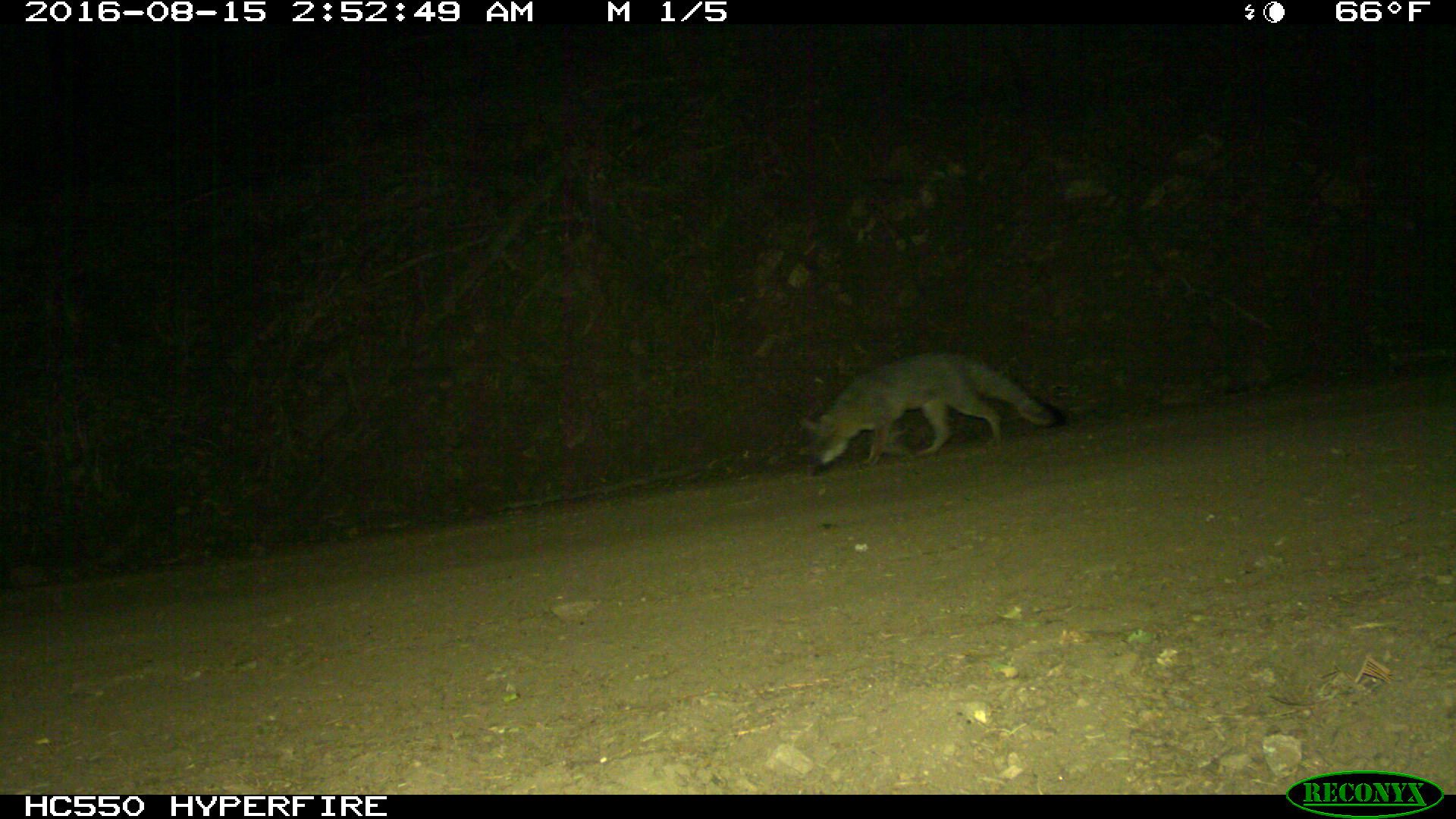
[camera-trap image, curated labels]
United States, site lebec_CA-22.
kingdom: Animalia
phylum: Chordata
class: Mammalia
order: Carnivora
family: Canidae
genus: Urocyon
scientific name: Urocyon cinereoargenteus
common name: gray fox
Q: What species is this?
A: Urocyon cinereoargenteus (gray fox).